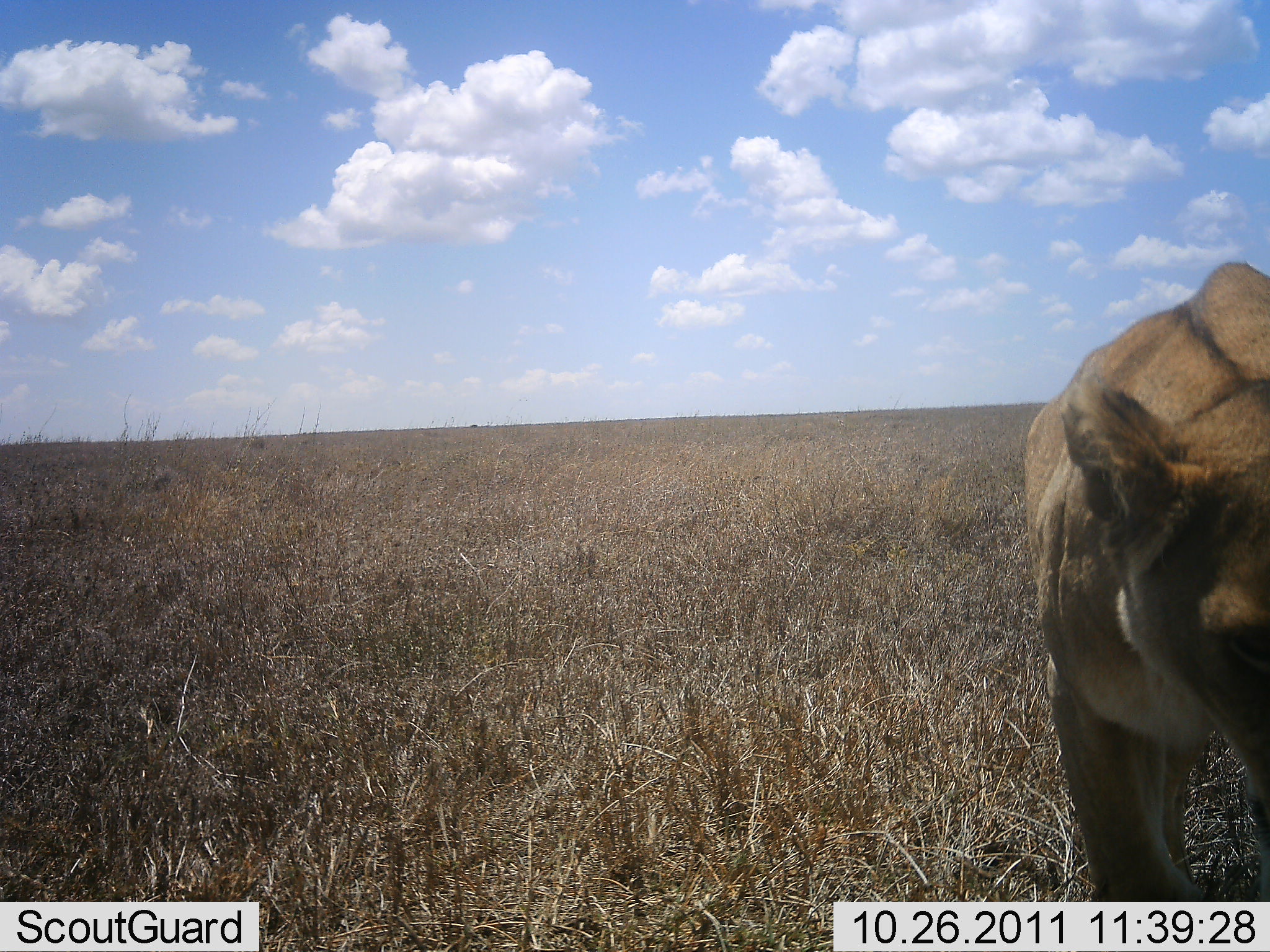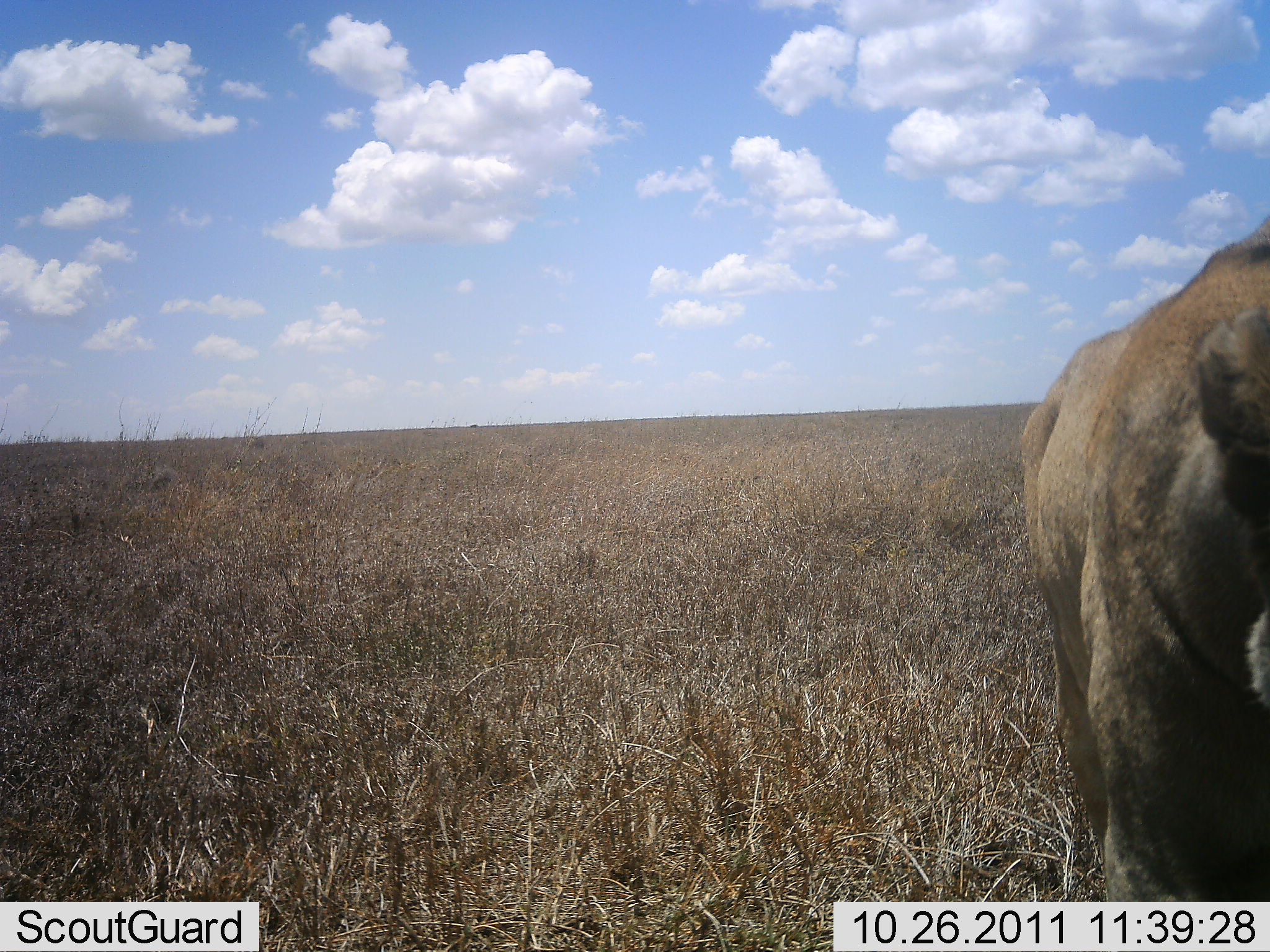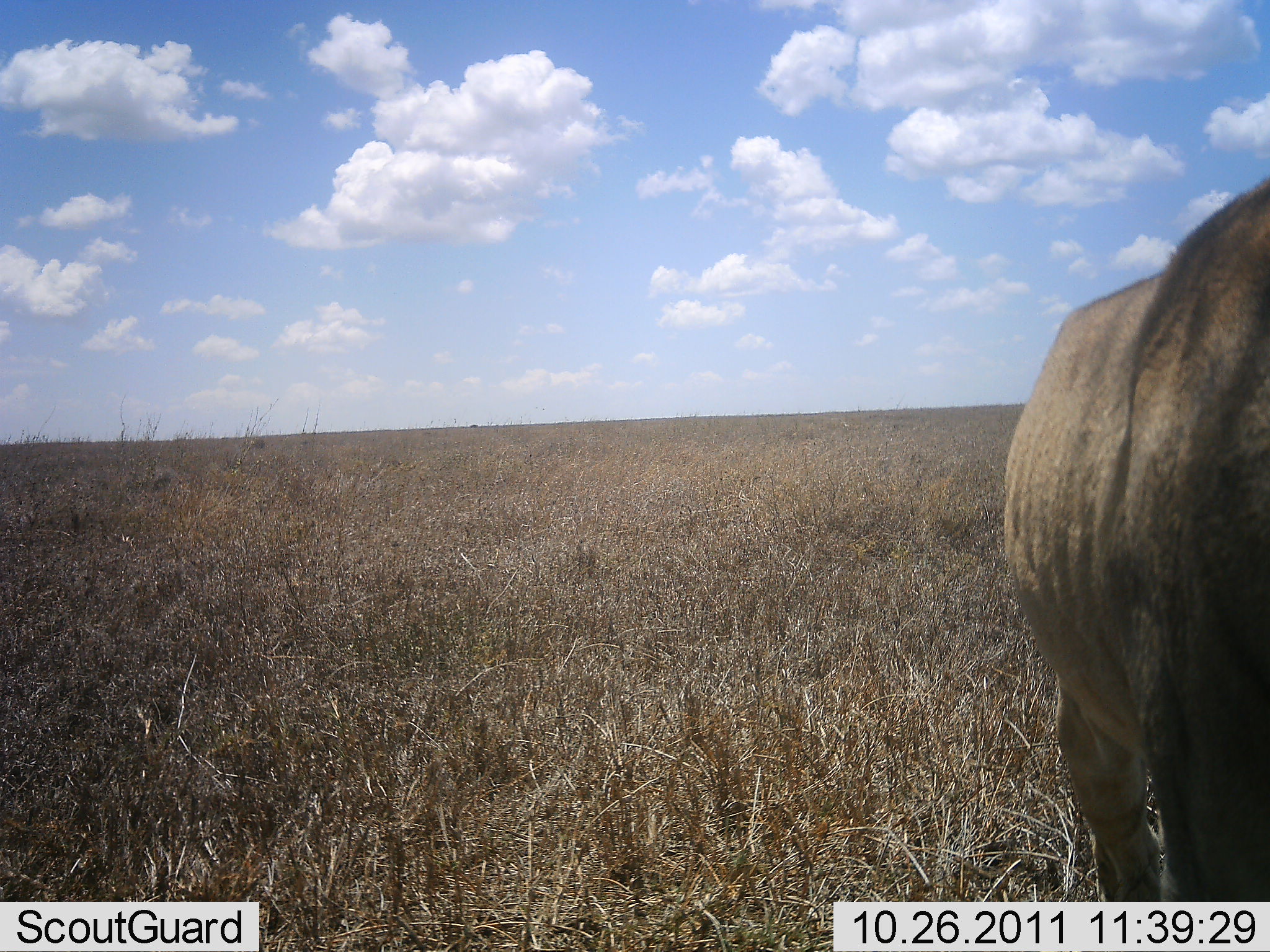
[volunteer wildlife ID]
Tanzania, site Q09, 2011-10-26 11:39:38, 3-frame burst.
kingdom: Animalia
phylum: Chordata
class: Mammalia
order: Carnivora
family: Felidae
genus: Panthera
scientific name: Panthera leo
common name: lion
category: lionfemale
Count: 1.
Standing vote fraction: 31%.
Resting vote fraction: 0%.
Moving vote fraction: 54%.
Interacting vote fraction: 15%.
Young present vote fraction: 0%.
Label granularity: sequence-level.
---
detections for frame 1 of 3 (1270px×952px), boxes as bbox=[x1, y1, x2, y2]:
animal: bbox=[1017, 260, 1268, 899]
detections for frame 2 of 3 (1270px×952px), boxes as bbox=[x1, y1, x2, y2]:
animal: bbox=[1017, 217, 1270, 903]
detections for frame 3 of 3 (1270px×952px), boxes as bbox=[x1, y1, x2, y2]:
animal: bbox=[1003, 176, 1267, 903]